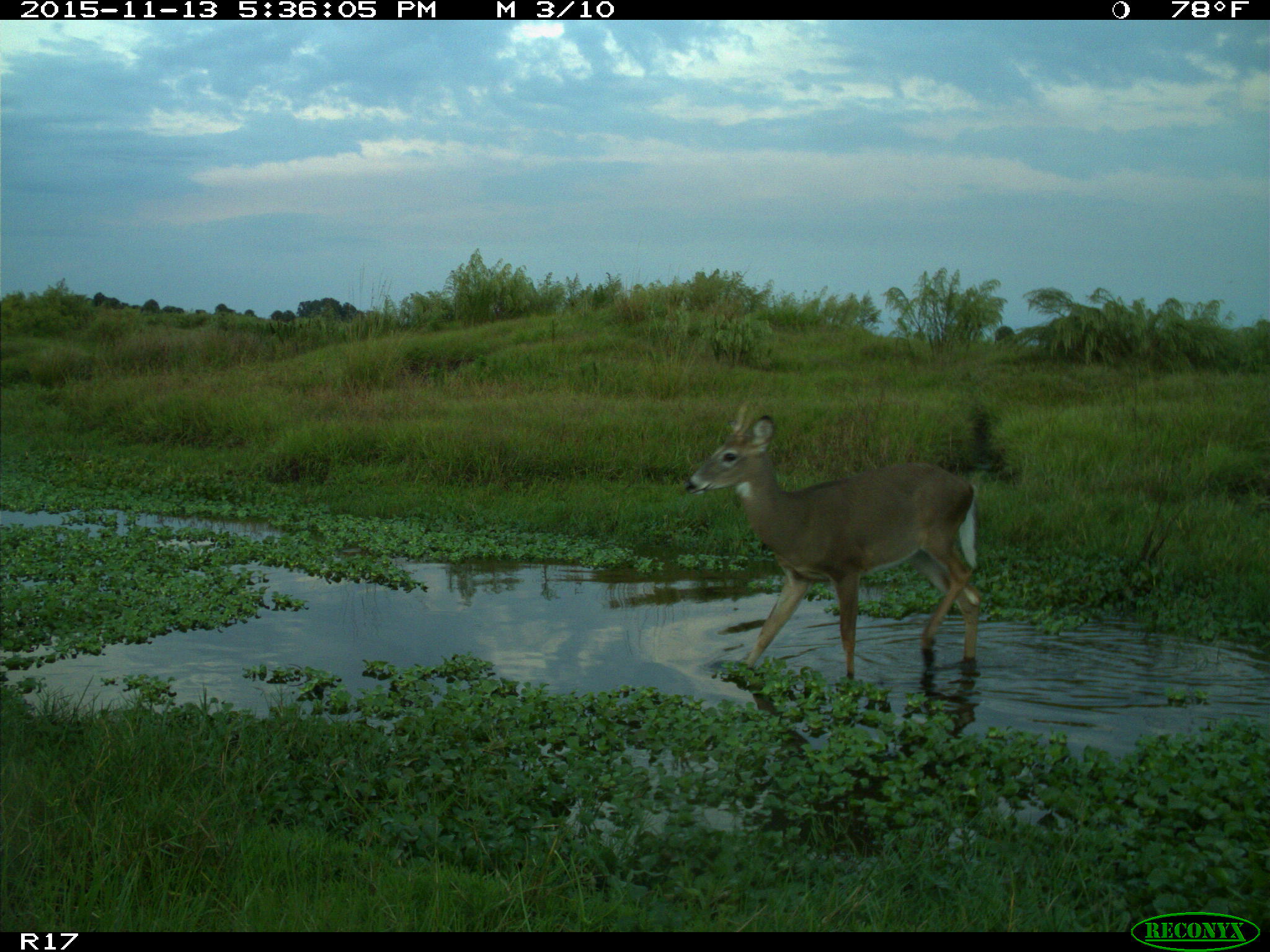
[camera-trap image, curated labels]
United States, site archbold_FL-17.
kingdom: Animalia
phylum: Chordata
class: Mammalia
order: Artiodactyla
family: Cervidae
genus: Odocoileus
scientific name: Odocoileus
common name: deer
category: unidentified deer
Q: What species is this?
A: Unidentified deer (deer) (Odocoileus).